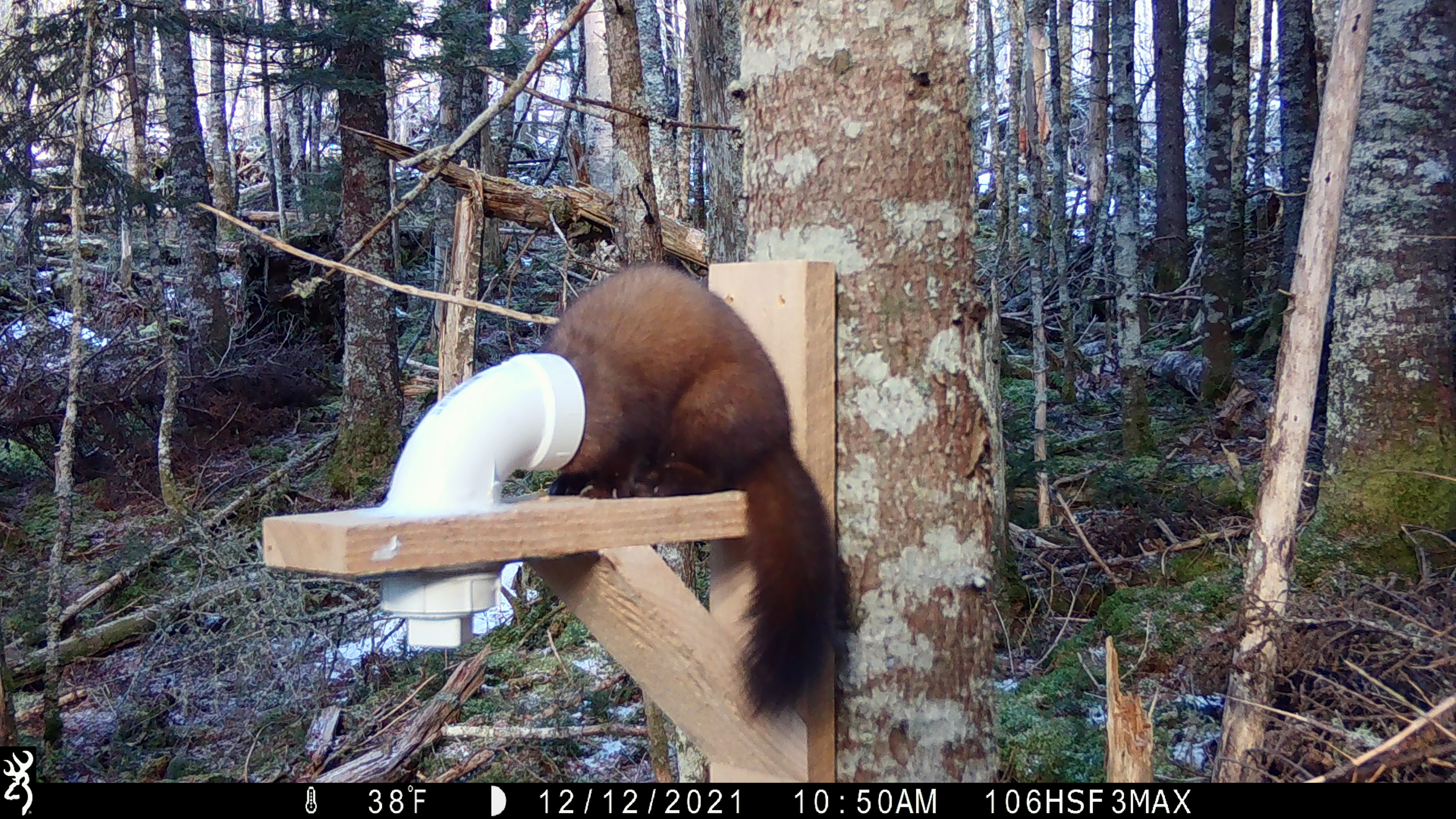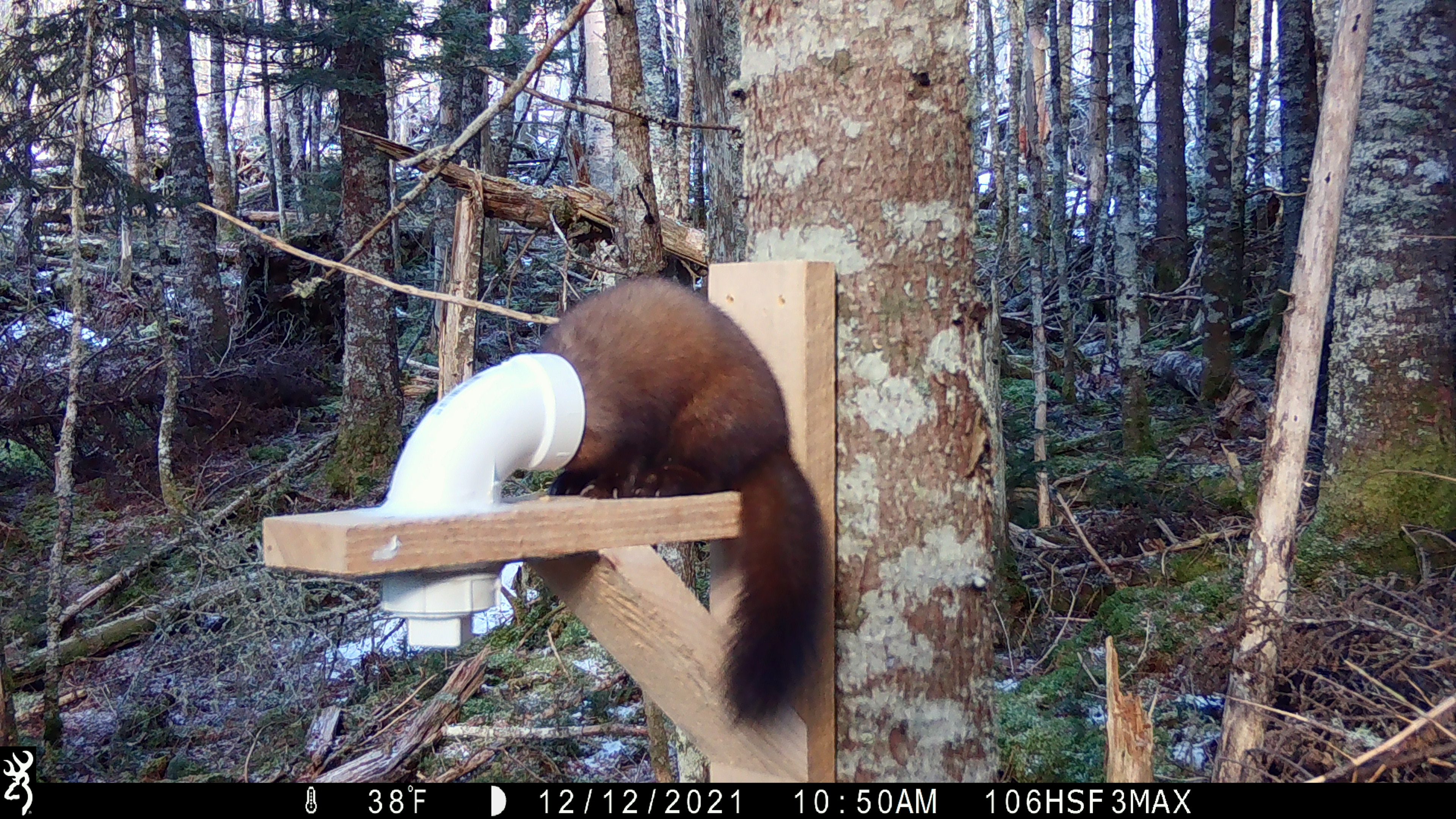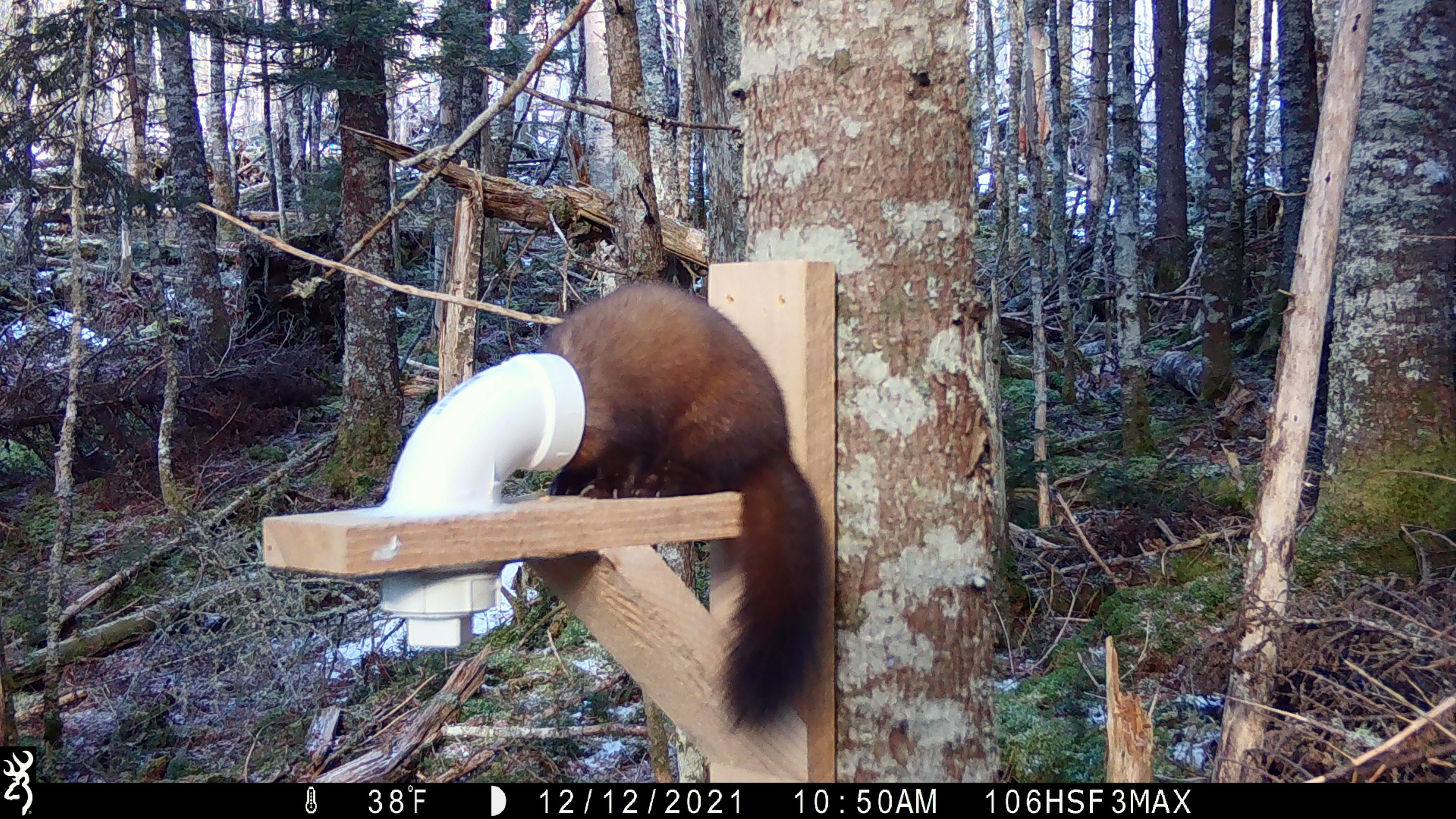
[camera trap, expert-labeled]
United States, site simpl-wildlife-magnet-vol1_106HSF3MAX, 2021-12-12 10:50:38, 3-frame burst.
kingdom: Animalia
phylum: Chordata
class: Mammalia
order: Carnivora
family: Mustelidae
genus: Martes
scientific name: Martes americana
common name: american marten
American marten (Martes americana).